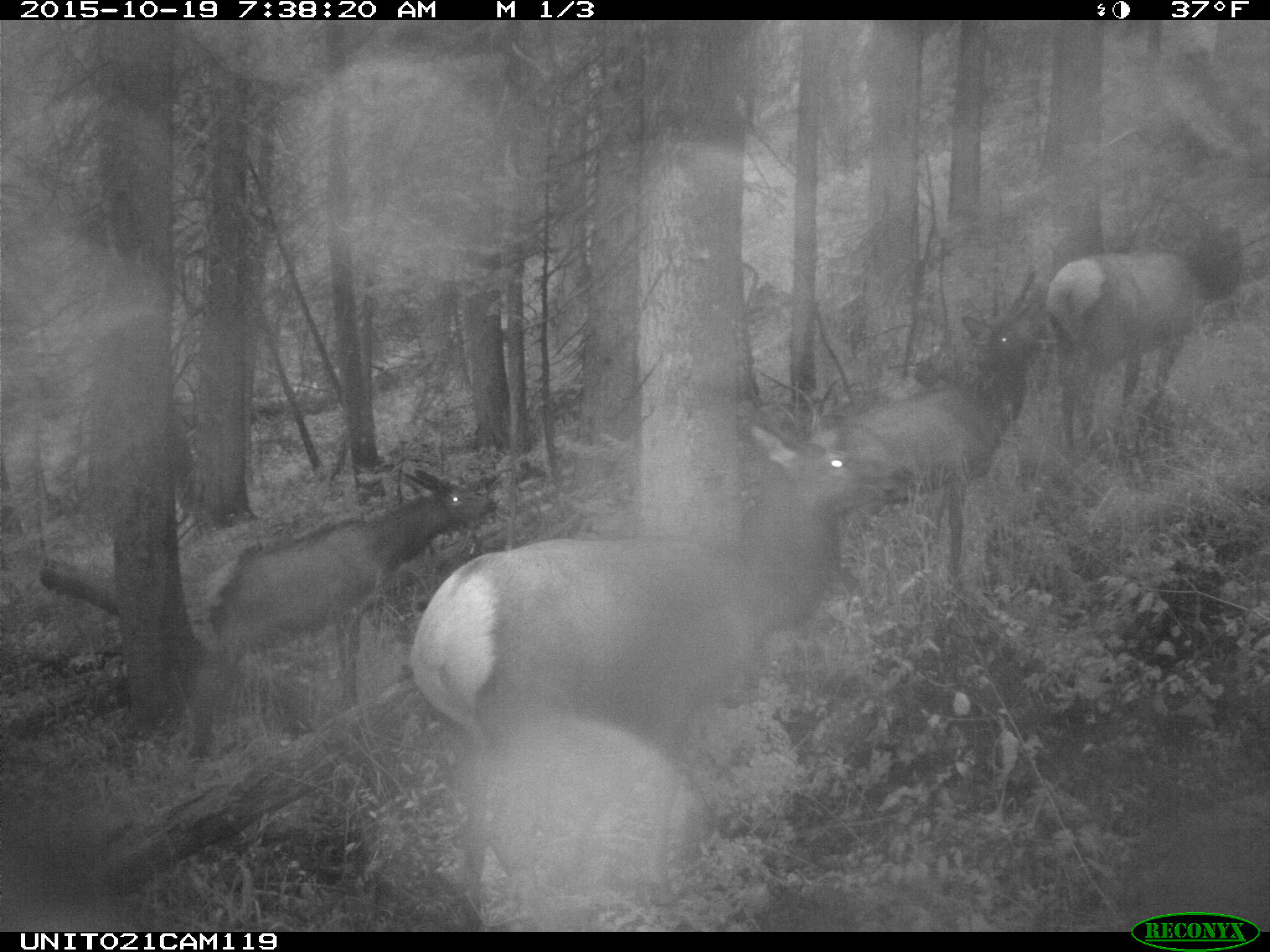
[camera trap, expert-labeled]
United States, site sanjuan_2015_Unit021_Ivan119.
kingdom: Animalia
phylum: Chordata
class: Mammalia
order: Artiodactyla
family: Cervidae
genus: Cervus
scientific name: Cervus elaphus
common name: red deer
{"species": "Cervus elaphus (red deer)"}